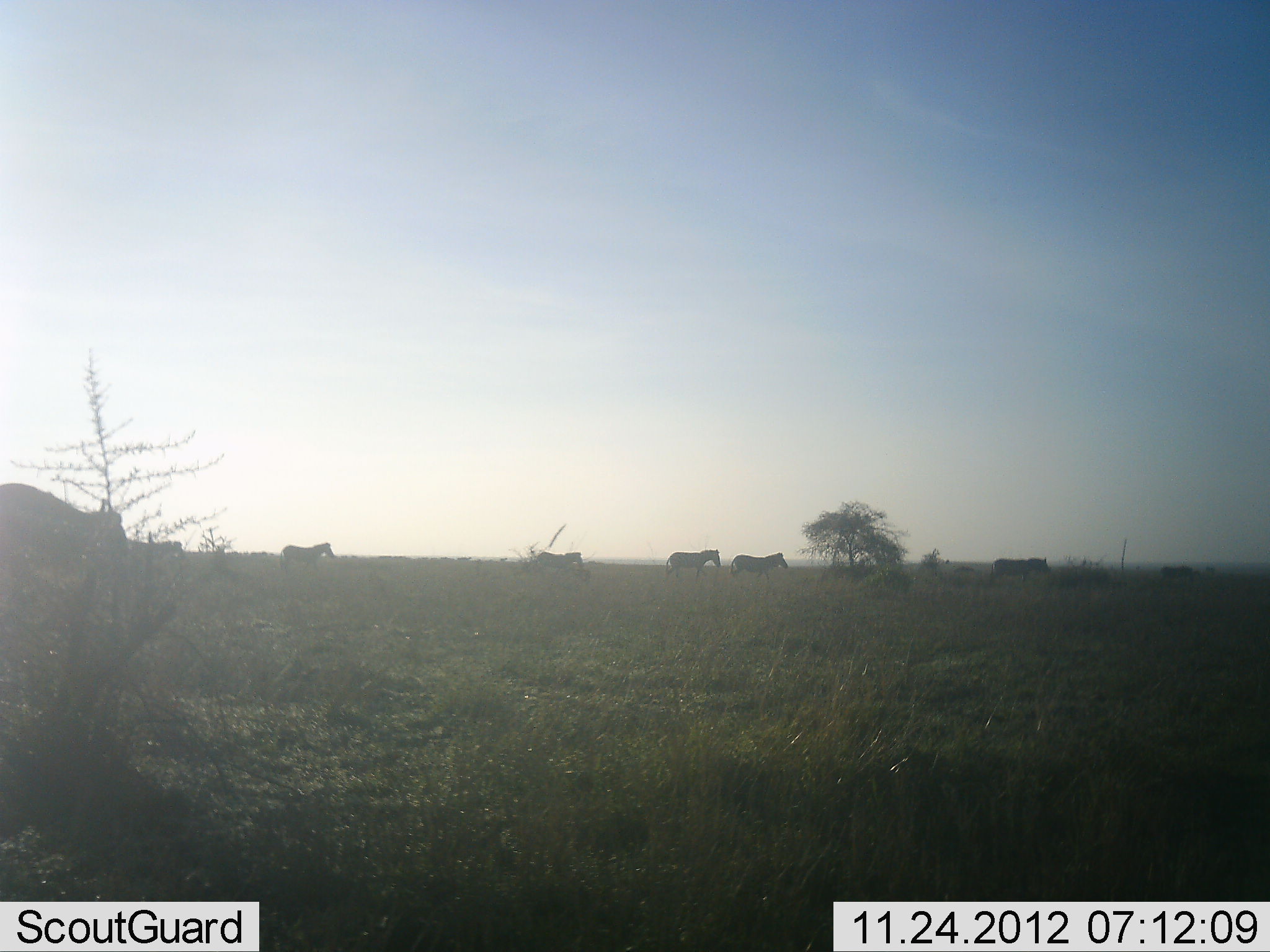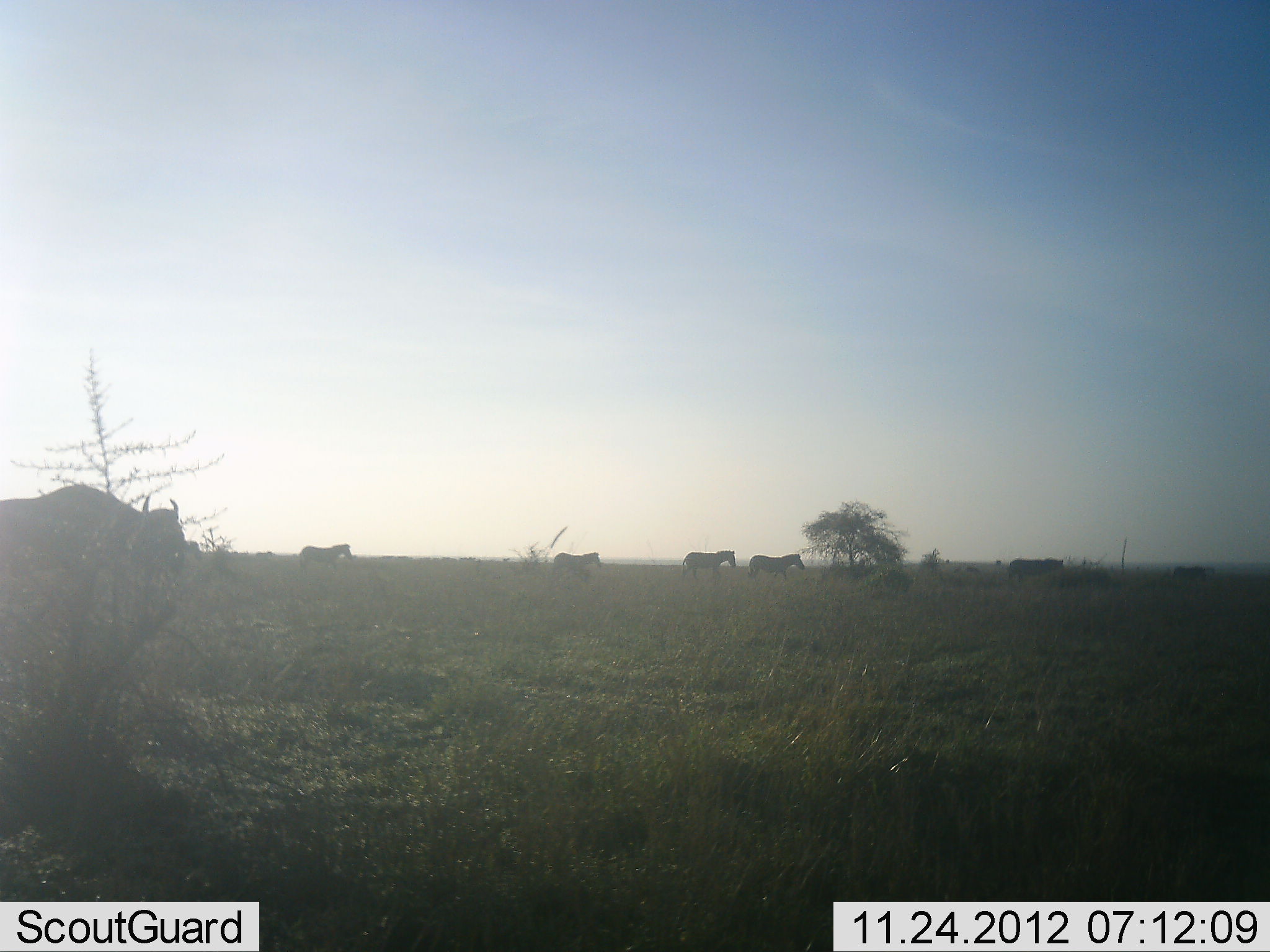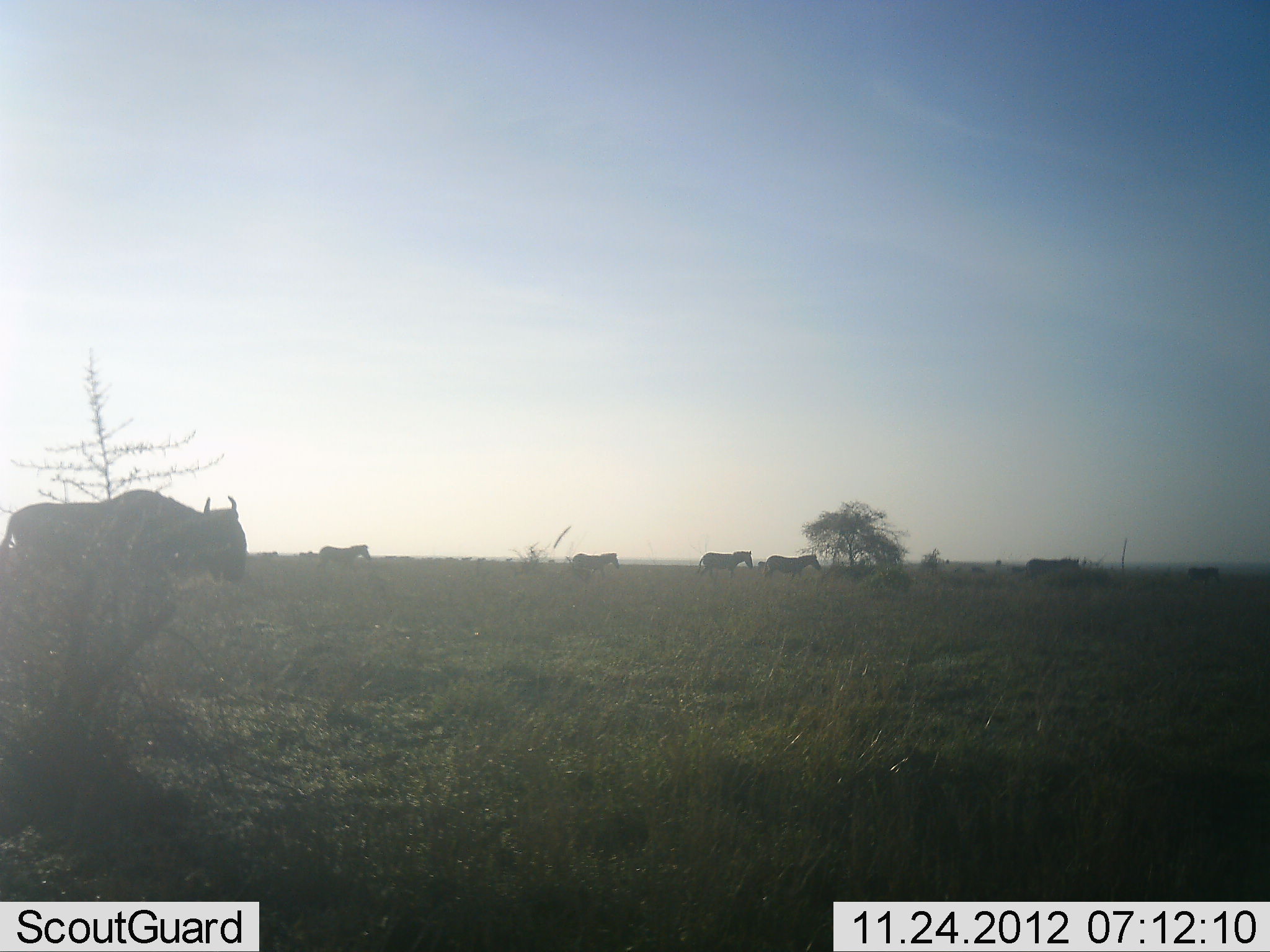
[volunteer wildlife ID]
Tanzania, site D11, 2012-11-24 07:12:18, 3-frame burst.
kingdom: Animalia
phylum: Chordata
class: Mammalia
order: Artiodactyla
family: Bovidae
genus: Connochaetes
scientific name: Connochaetes taurinus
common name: blue wildebeest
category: wildebeest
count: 1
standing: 25%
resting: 0%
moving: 75%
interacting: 0%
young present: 0%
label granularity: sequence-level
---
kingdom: Animalia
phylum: Chordata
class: Mammalia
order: Perissodactyla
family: Equidae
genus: Equus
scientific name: Equus quagga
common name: plains zebra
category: zebra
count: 6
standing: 15%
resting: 0%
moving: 92%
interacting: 0%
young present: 0%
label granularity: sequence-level